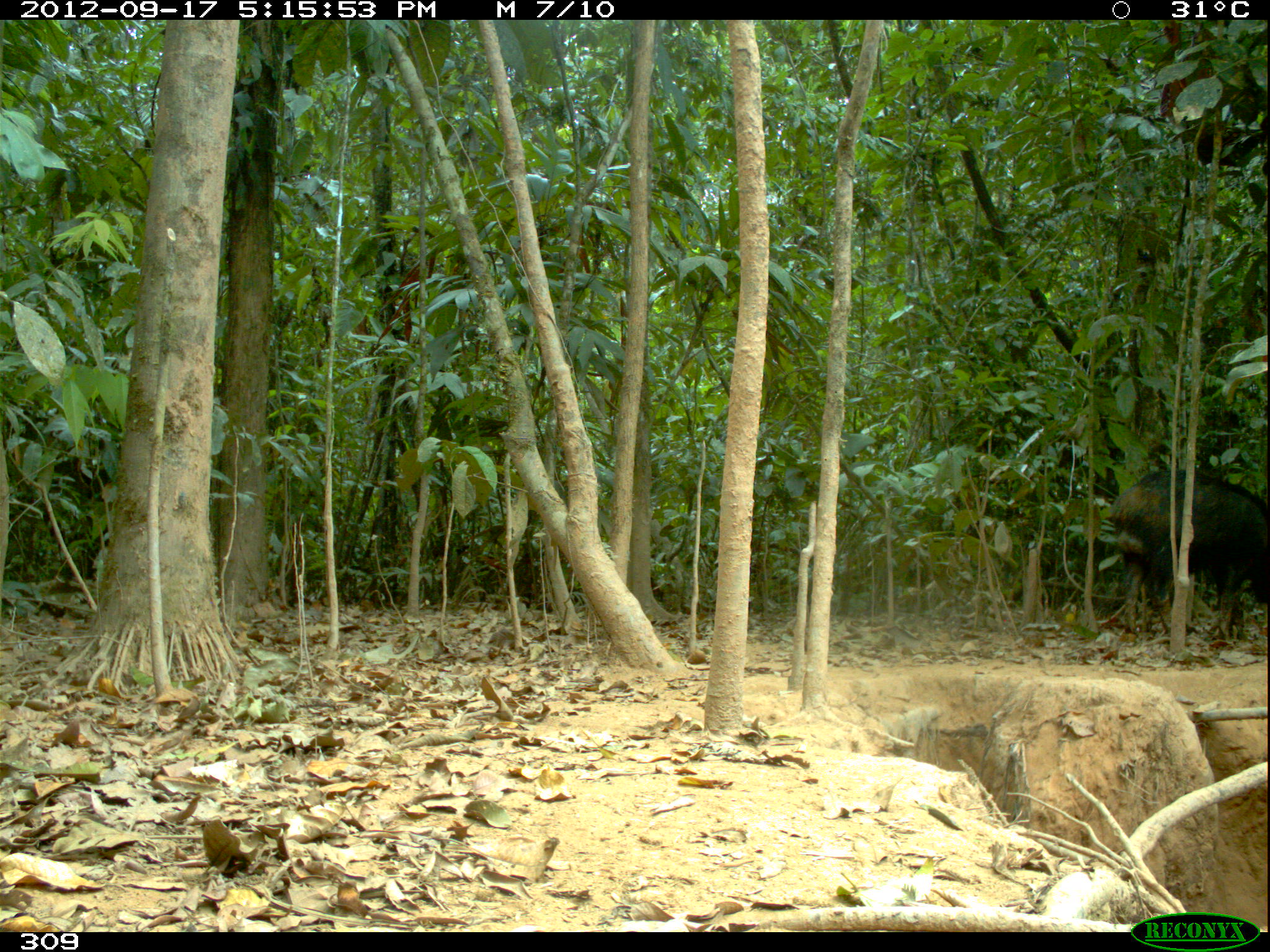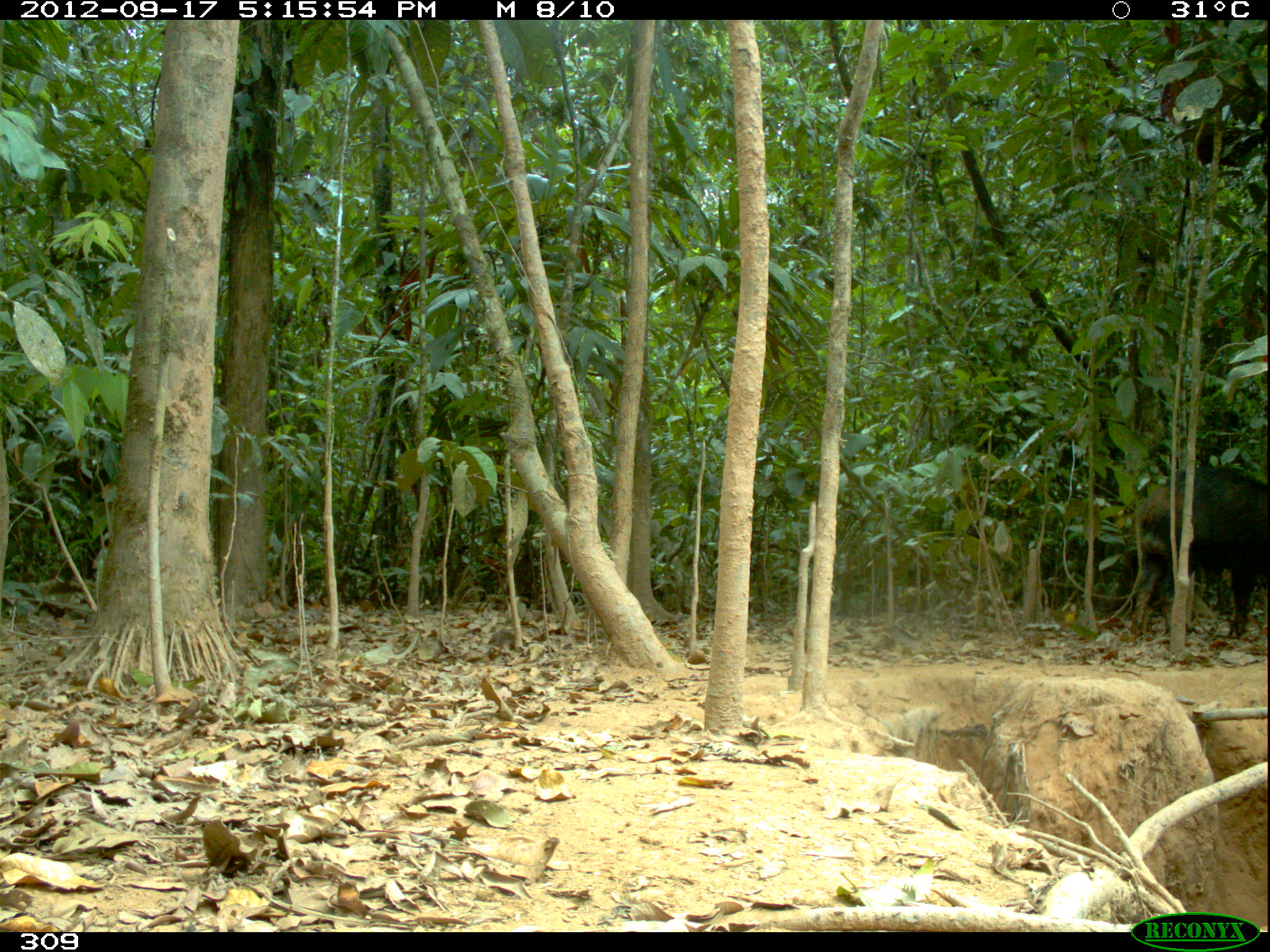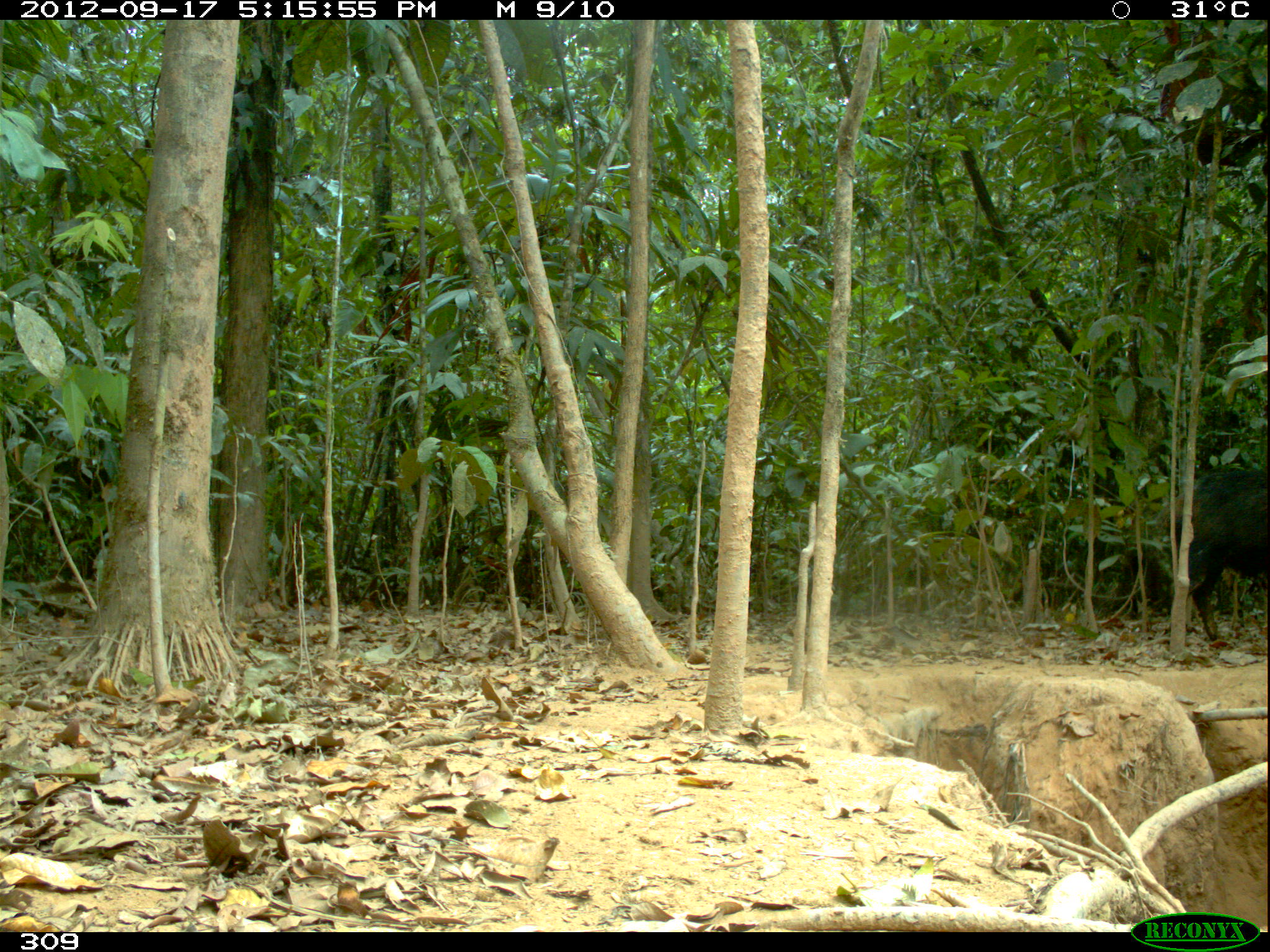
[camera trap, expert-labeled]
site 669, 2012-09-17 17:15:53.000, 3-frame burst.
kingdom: Animalia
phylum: Chordata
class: Mammalia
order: Artiodactyla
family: Tayassuidae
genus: Tayassu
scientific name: Tayassu pecari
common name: white-lipped peccary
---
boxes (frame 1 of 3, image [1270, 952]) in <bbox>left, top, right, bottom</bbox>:
tayassu pecari: <bbox>1107, 465, 1268, 639</bbox>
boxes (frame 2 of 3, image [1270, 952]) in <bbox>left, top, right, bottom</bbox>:
tayassu pecari: <bbox>1134, 465, 1268, 639</bbox>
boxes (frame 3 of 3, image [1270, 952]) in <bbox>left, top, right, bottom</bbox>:
tayassu pecari: <bbox>1160, 466, 1266, 639</bbox>